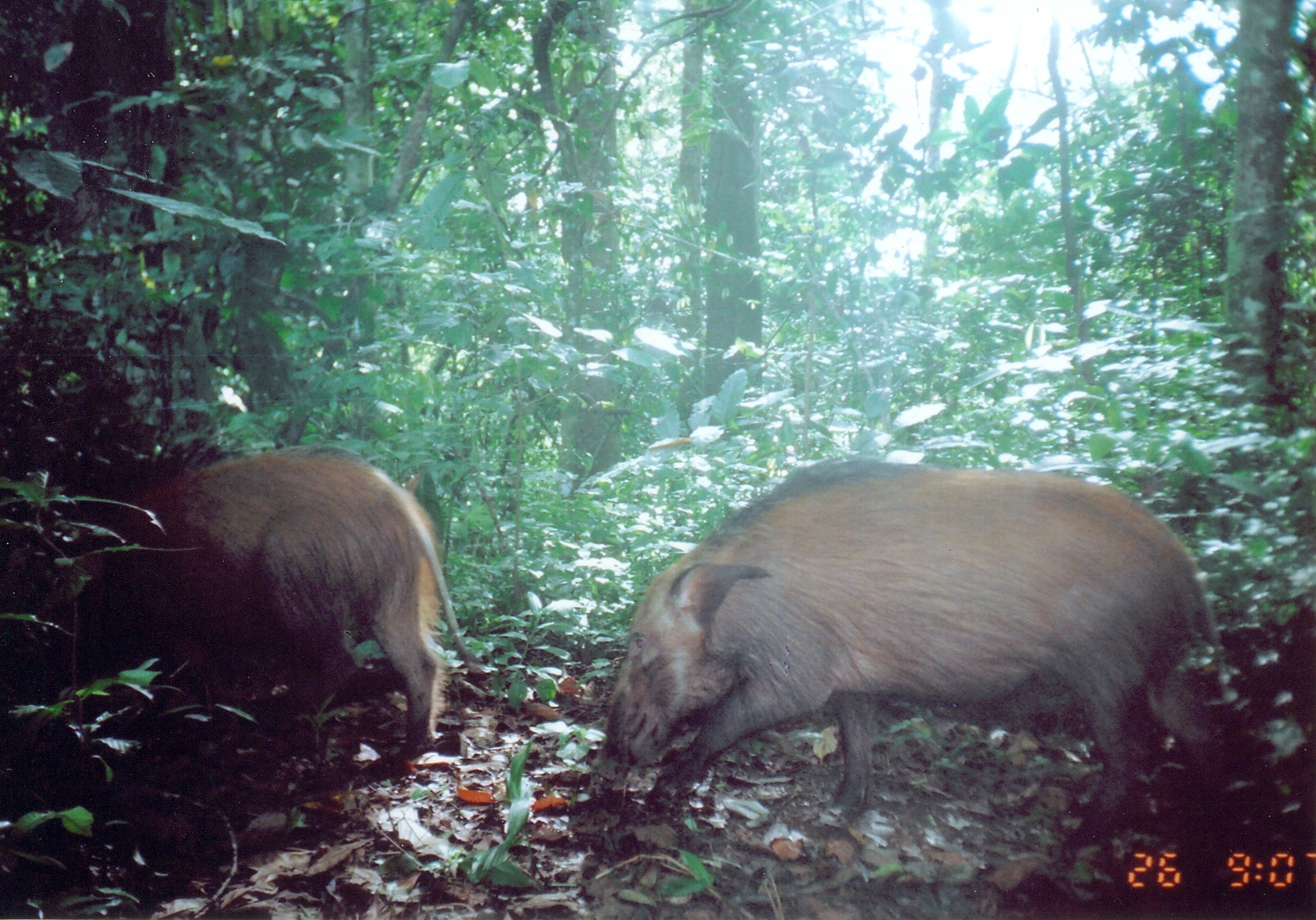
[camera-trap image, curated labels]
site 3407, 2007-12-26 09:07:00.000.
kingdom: Animalia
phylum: Chordata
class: Mammalia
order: Artiodactyla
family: Suidae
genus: Potamochoerus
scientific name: Potamochoerus larvatus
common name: bushpig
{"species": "Potamochoerus larvatus (bushpig)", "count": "2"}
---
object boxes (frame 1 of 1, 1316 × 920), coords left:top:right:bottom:
potamochoerus larvatus: 598:455:1238:868; 95:440:489:761